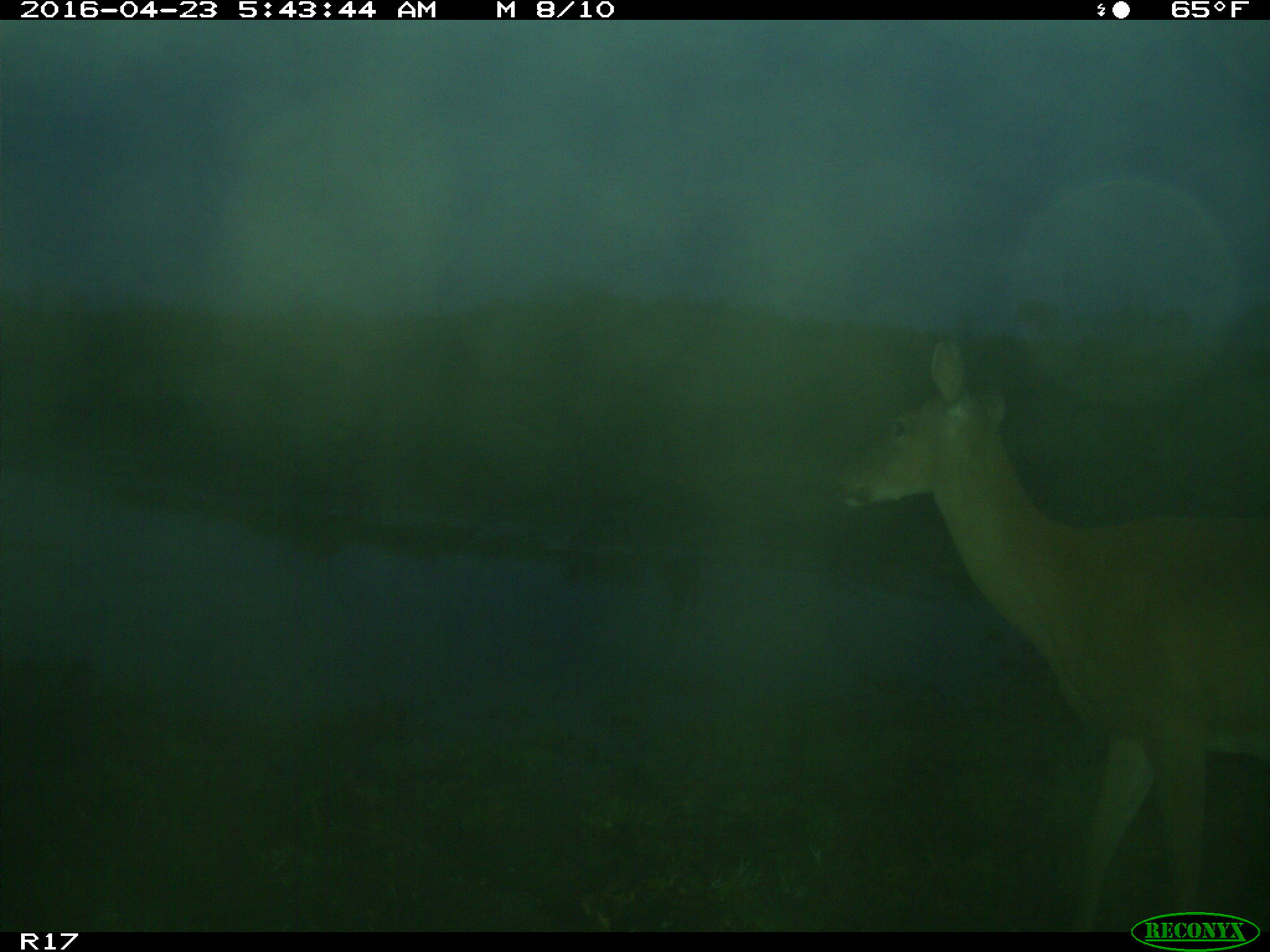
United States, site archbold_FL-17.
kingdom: Animalia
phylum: Chordata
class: Mammalia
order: Artiodactyla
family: Cervidae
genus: Odocoileus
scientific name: Odocoileus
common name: deer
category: unidentified deer